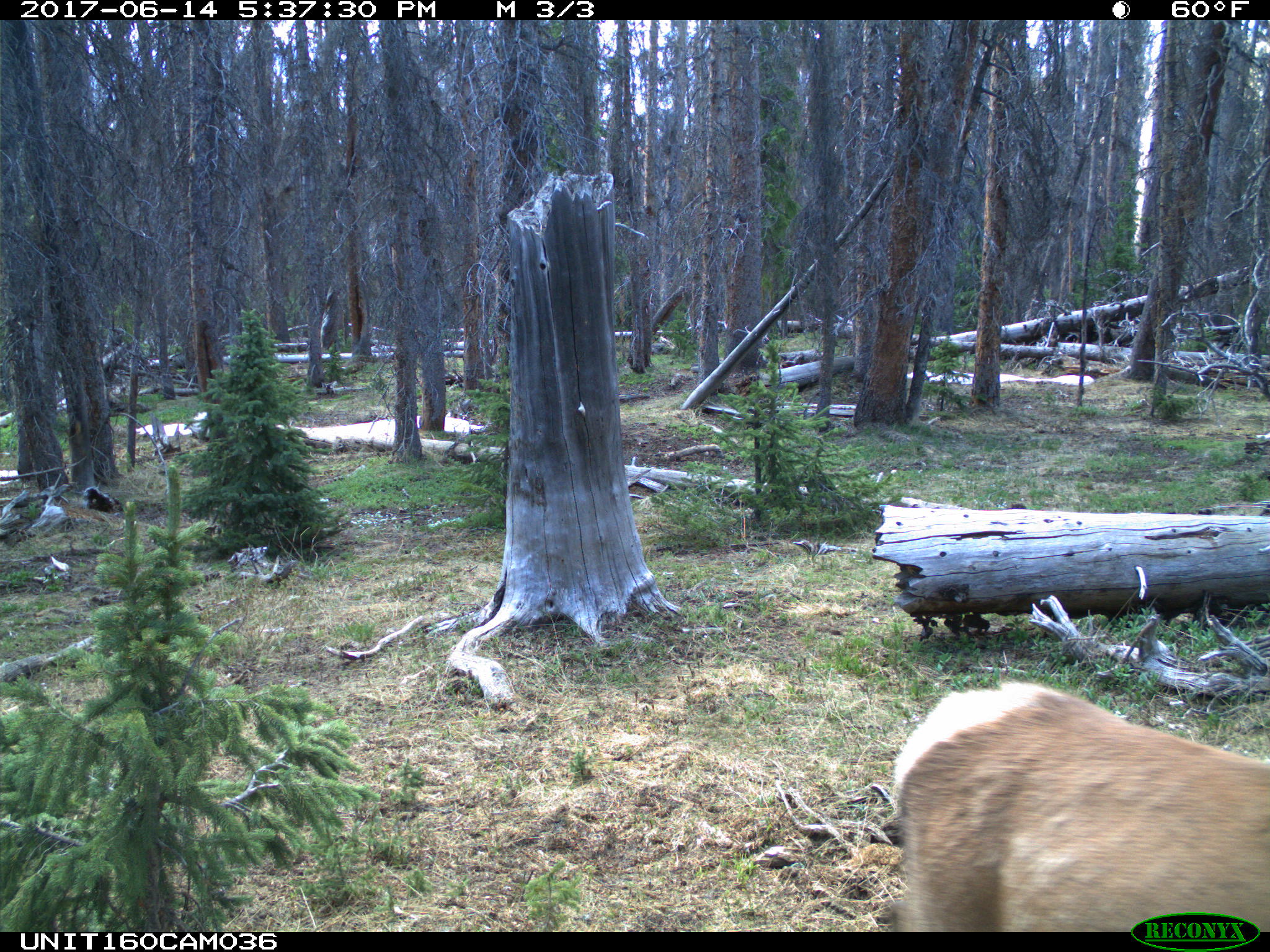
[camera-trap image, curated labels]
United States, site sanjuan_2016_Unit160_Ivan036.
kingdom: Animalia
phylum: Chordata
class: Mammalia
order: Artiodactyla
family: Cervidae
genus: Cervus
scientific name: Cervus elaphus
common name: red deer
Cervus elaphus (red deer).